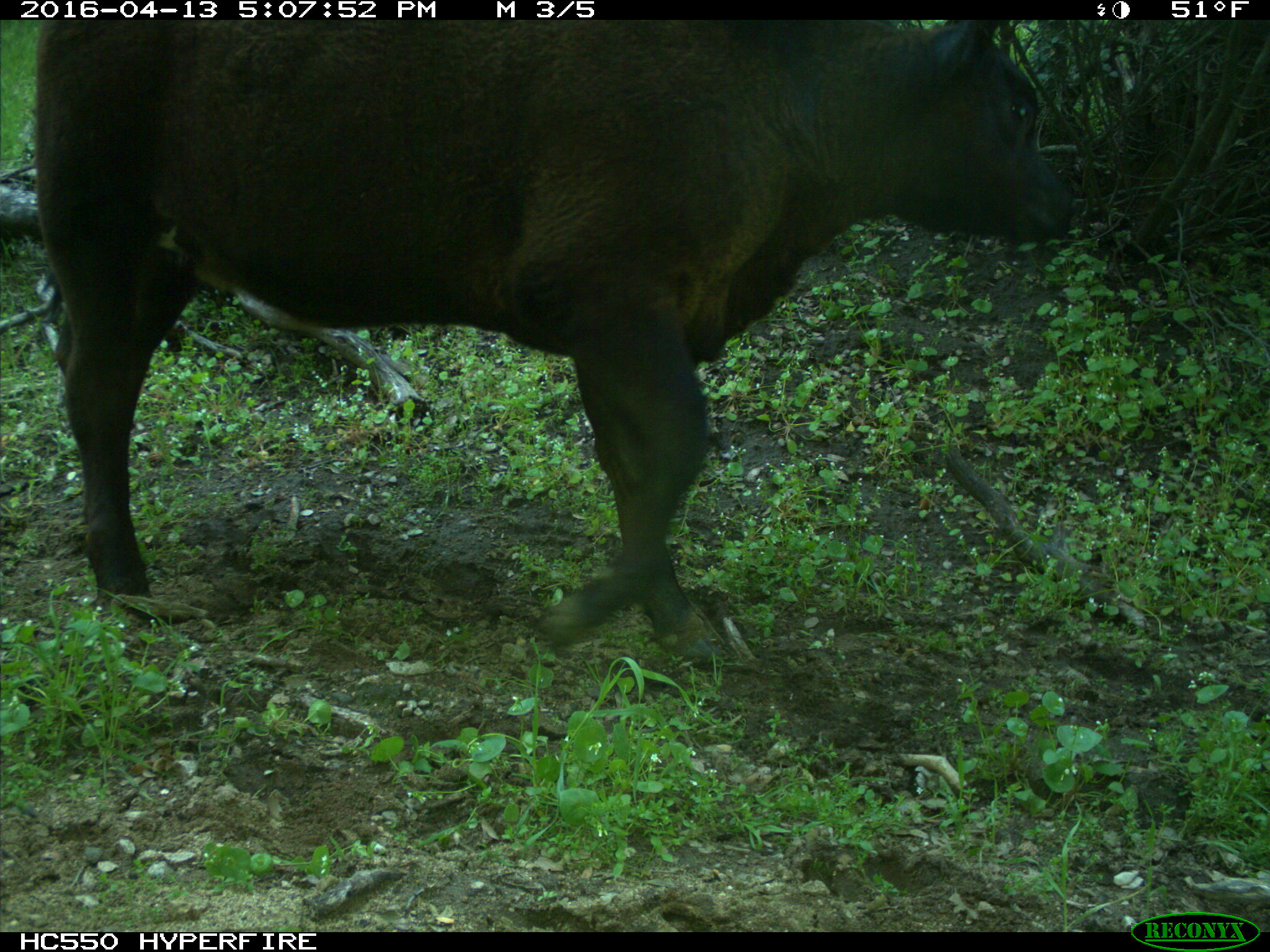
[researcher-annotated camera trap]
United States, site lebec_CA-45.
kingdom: Animalia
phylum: Chordata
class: Mammalia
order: Artiodactyla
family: Bovidae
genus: Bos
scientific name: Bos taurus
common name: domestic cow